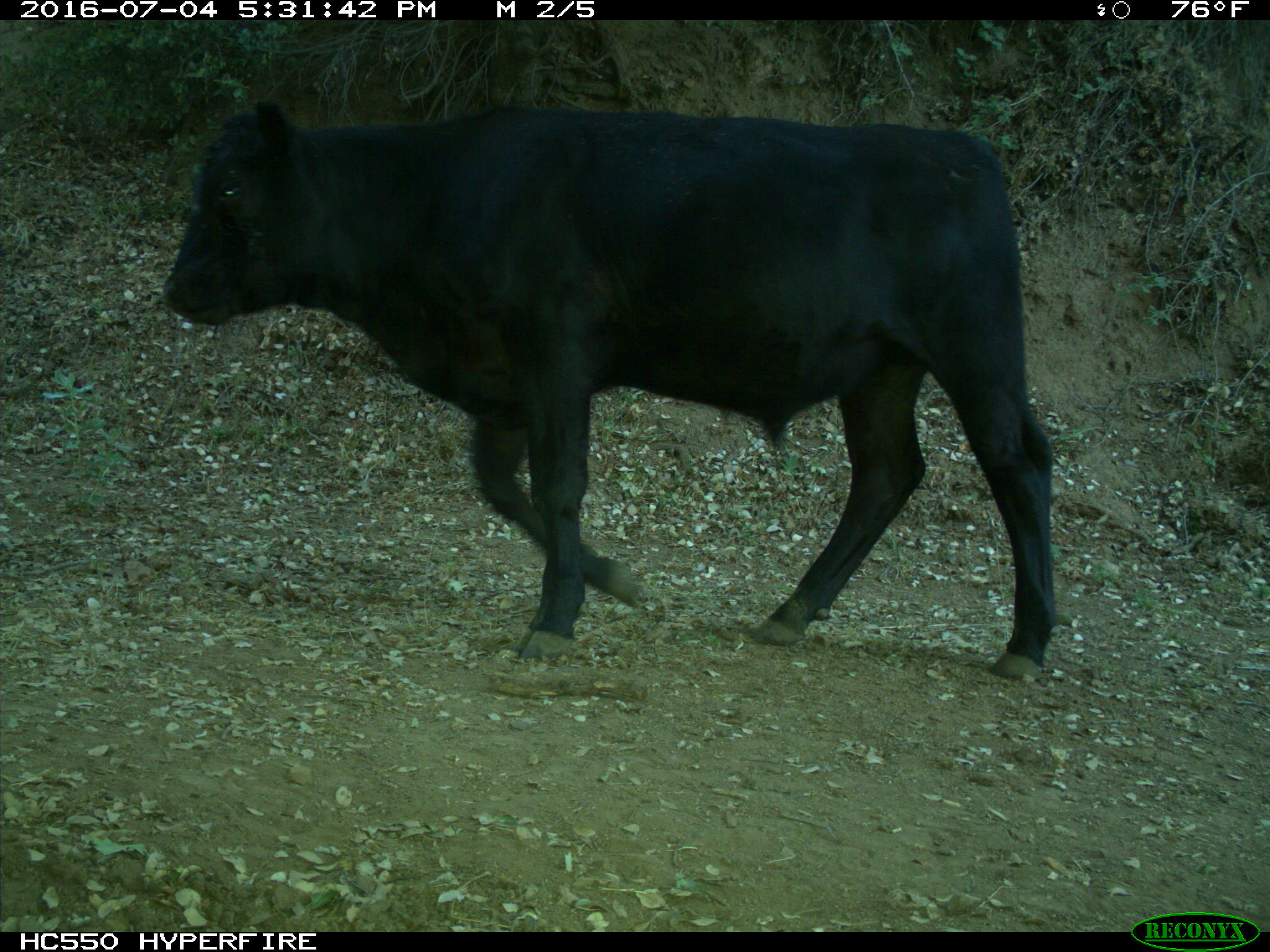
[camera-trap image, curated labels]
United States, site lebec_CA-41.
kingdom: Animalia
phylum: Chordata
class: Mammalia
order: Artiodactyla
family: Bovidae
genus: Bos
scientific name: Bos taurus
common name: domestic cow